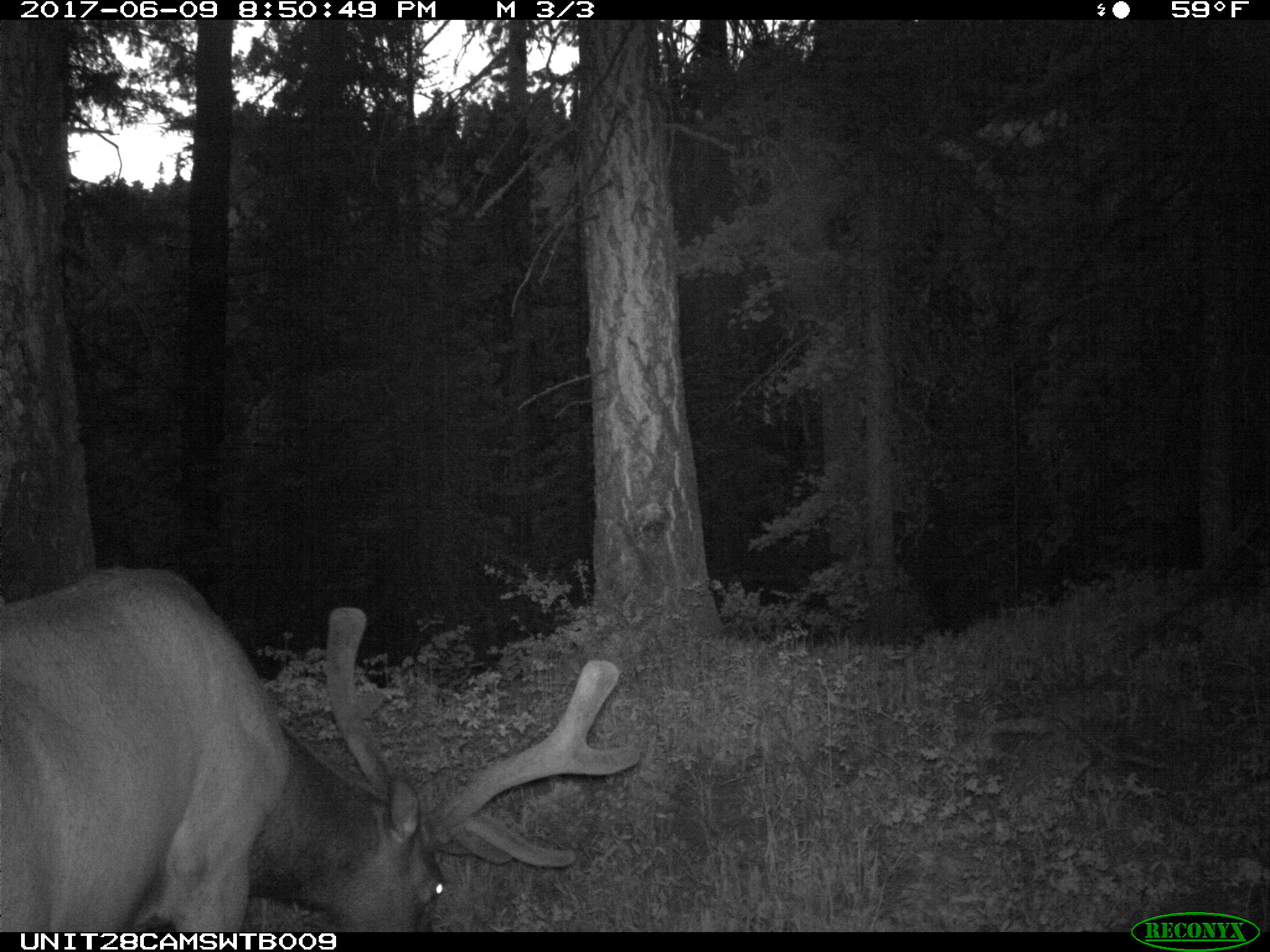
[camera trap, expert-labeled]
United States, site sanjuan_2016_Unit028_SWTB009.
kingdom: Animalia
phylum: Chordata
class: Mammalia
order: Artiodactyla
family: Cervidae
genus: Cervus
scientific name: Cervus elaphus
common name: red deer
Cervus elaphus (red deer).